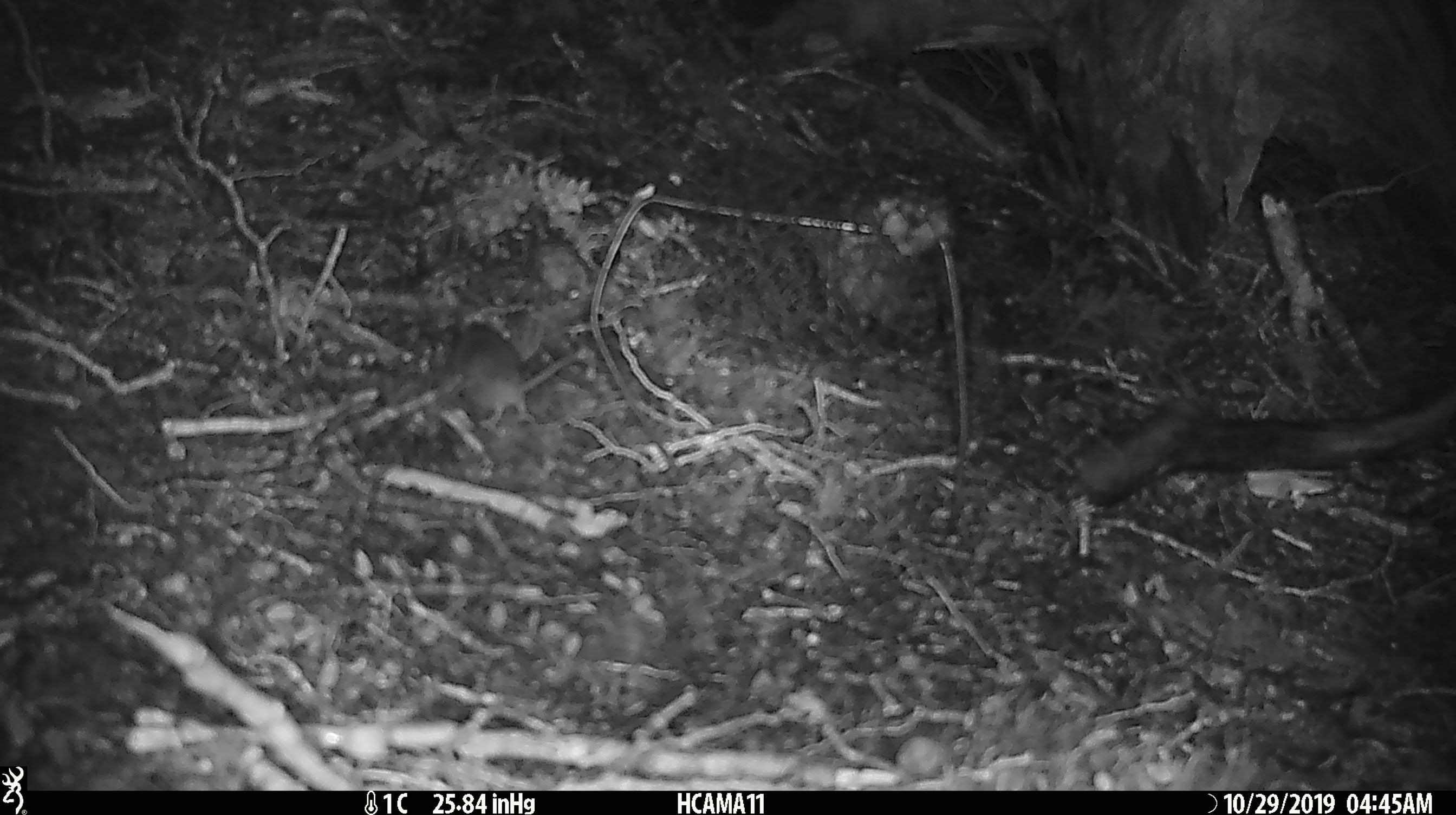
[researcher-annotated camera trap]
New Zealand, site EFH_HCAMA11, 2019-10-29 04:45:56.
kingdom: Animalia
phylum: Chordata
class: Mammalia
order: Rodentia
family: Muridae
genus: Mus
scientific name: Mus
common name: mouse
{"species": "mouse (Mus)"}